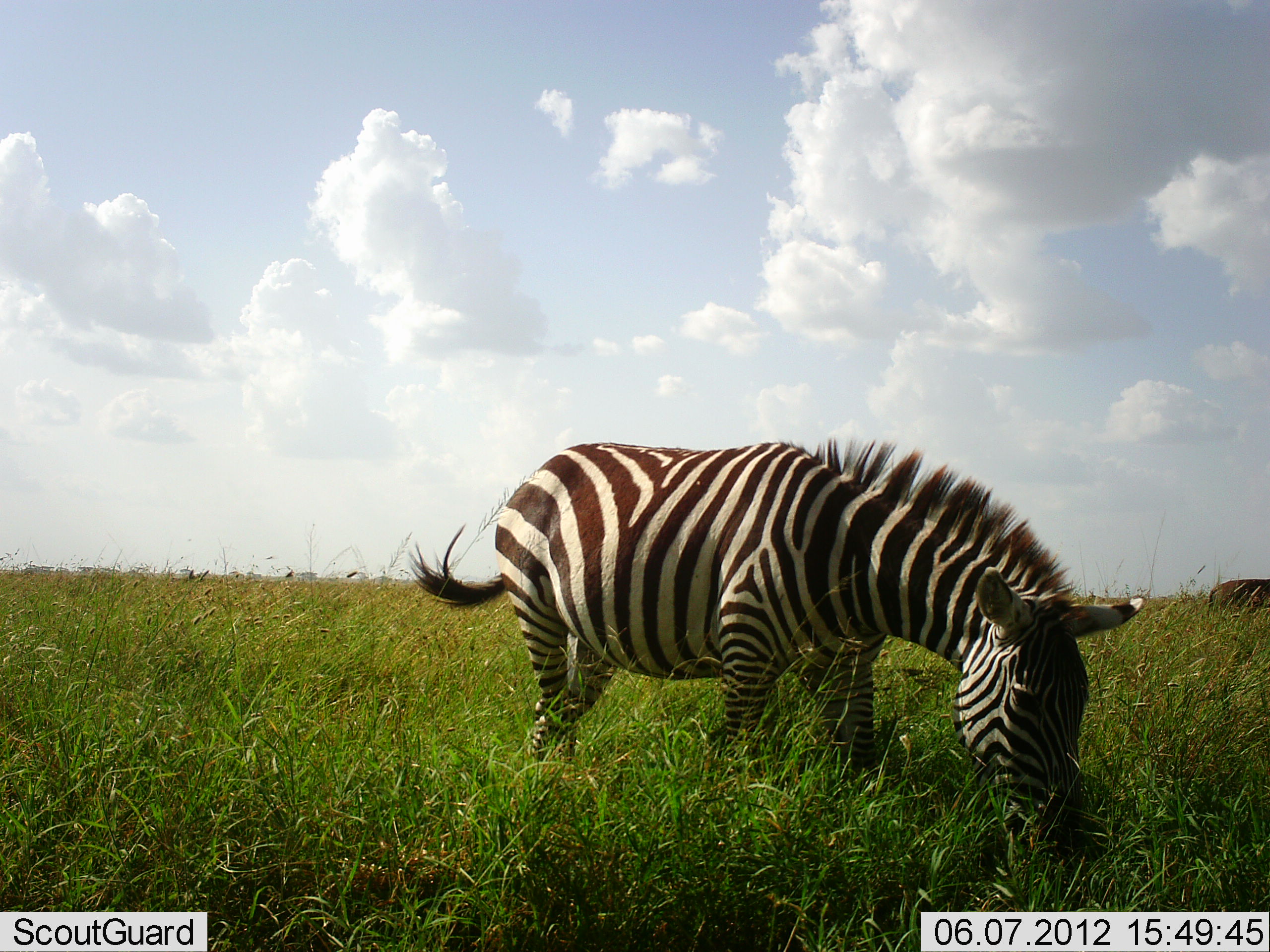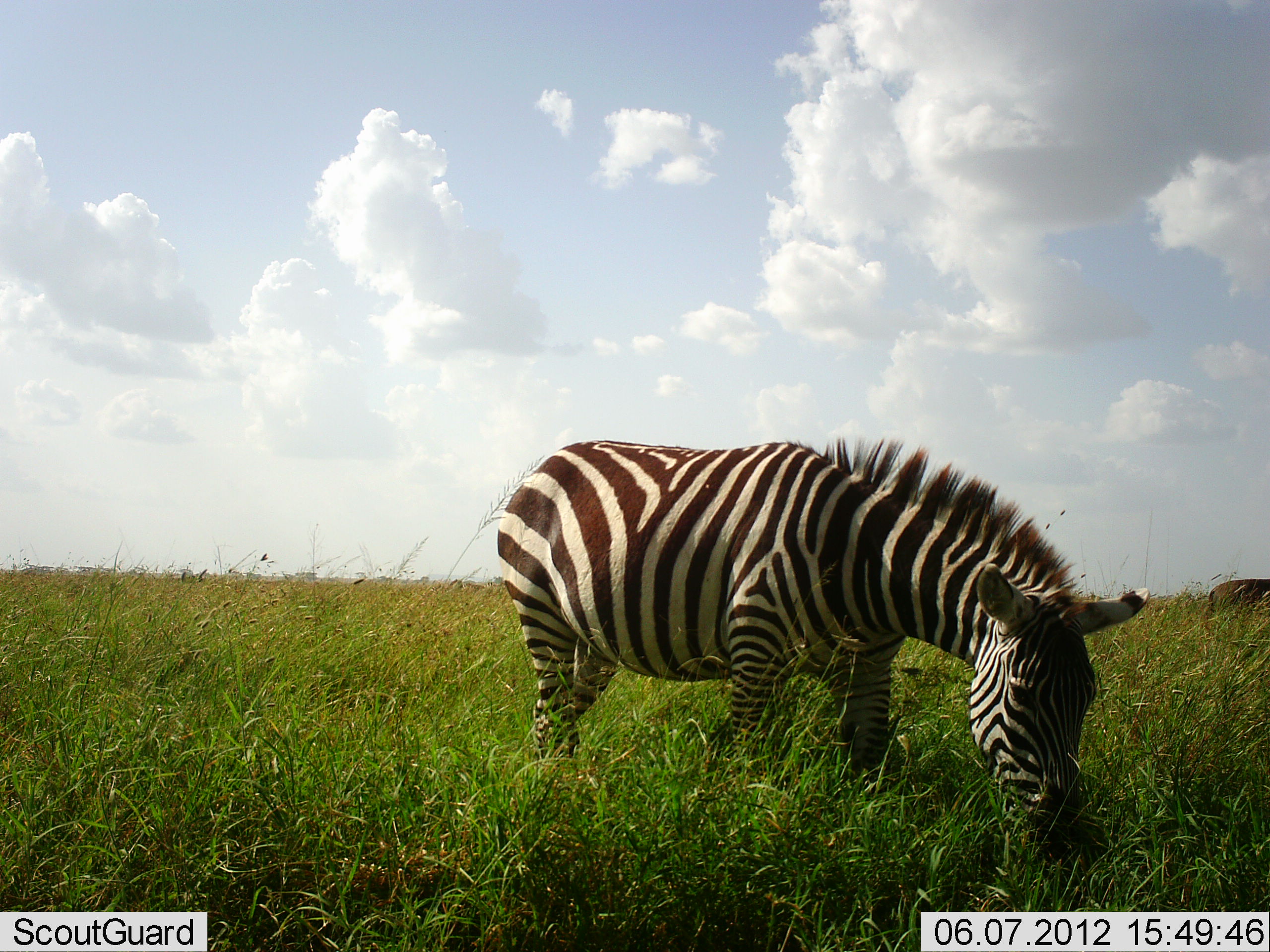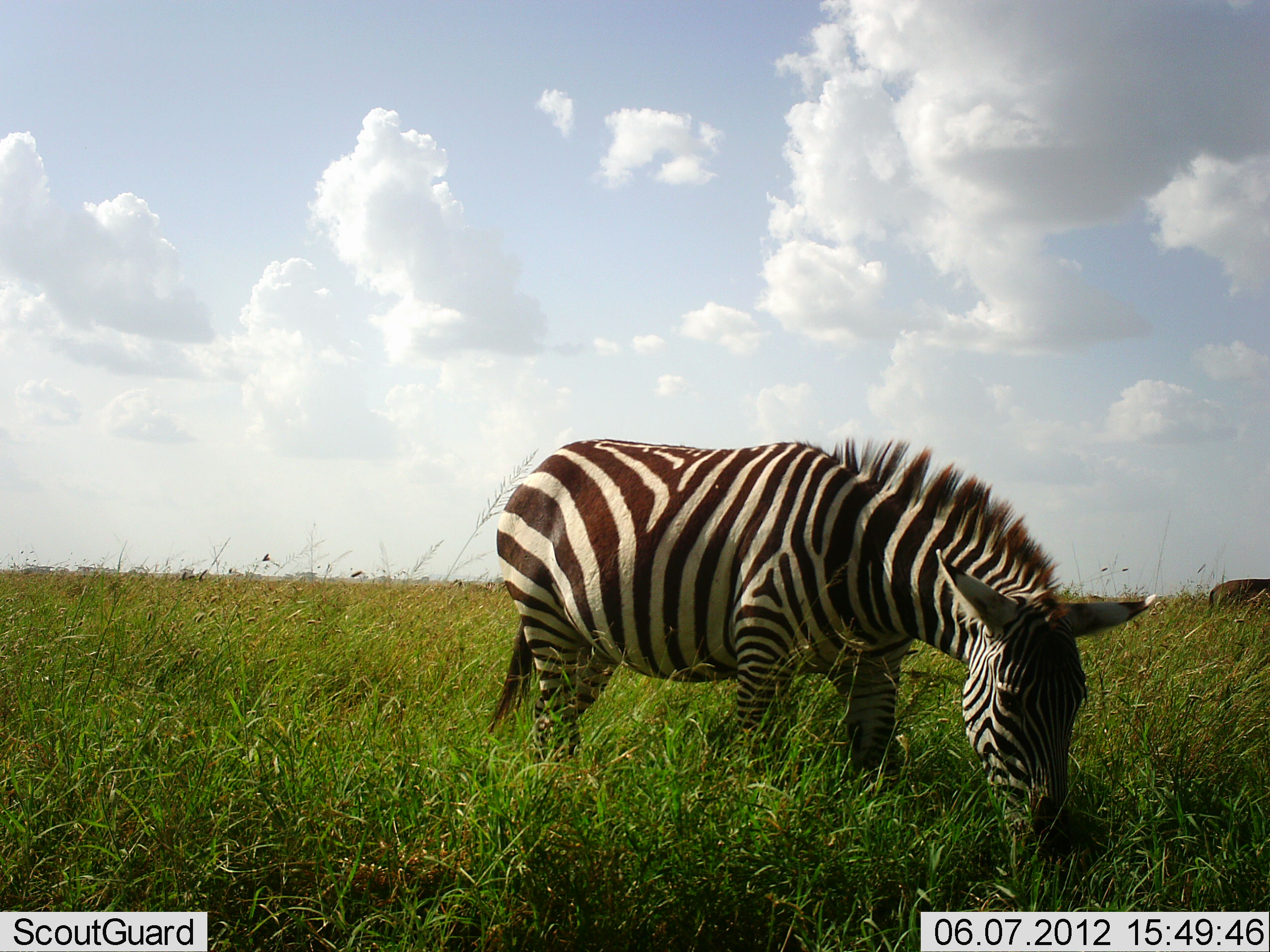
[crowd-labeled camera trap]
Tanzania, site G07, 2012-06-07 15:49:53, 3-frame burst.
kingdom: Animalia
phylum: Chordata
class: Mammalia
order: Perissodactyla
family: Equidae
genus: Equus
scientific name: Equus quagga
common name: plains zebra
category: zebra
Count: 1.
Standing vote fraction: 21%.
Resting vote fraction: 0%.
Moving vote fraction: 0%.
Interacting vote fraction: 0%.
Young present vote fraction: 0%.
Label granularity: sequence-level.